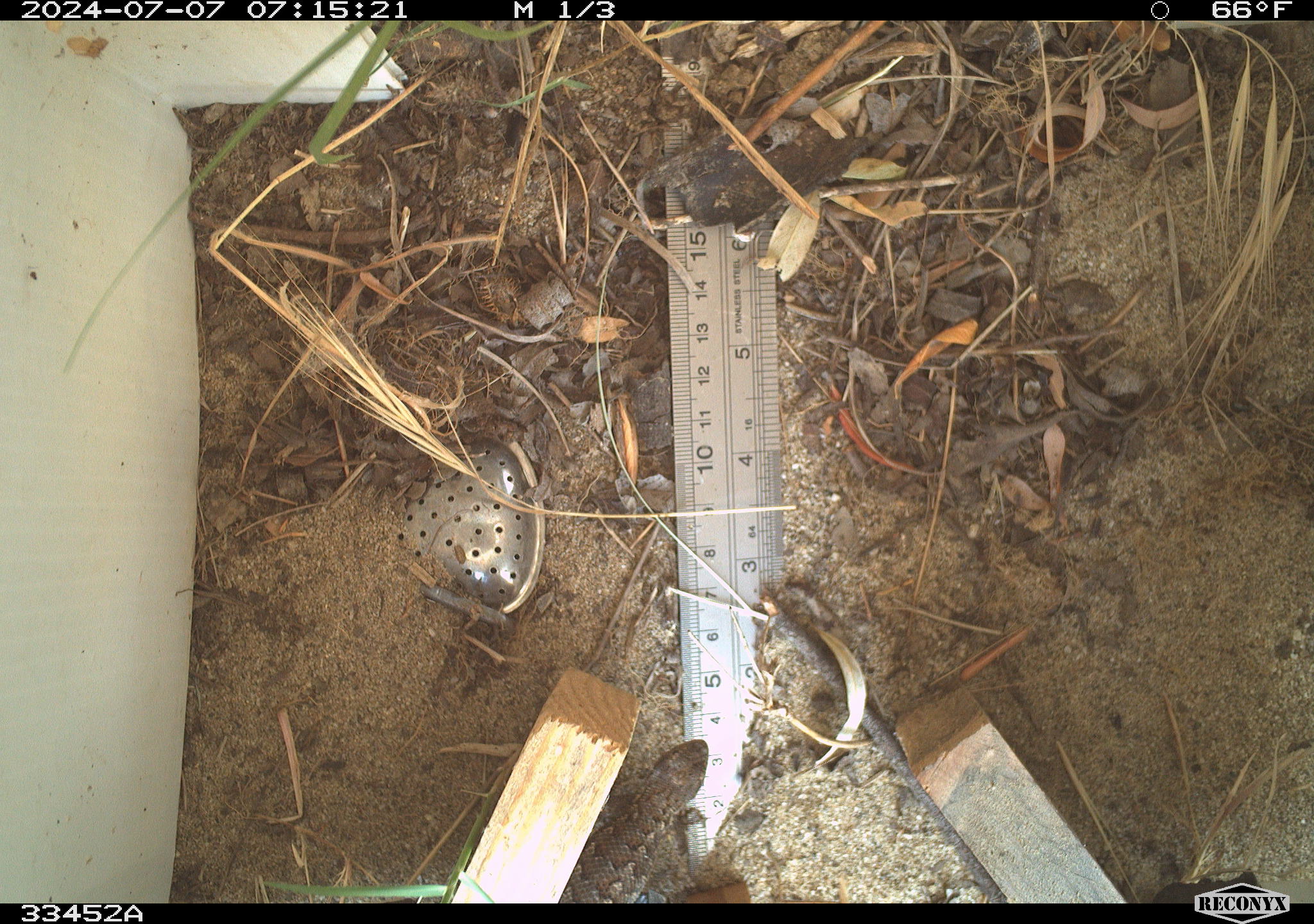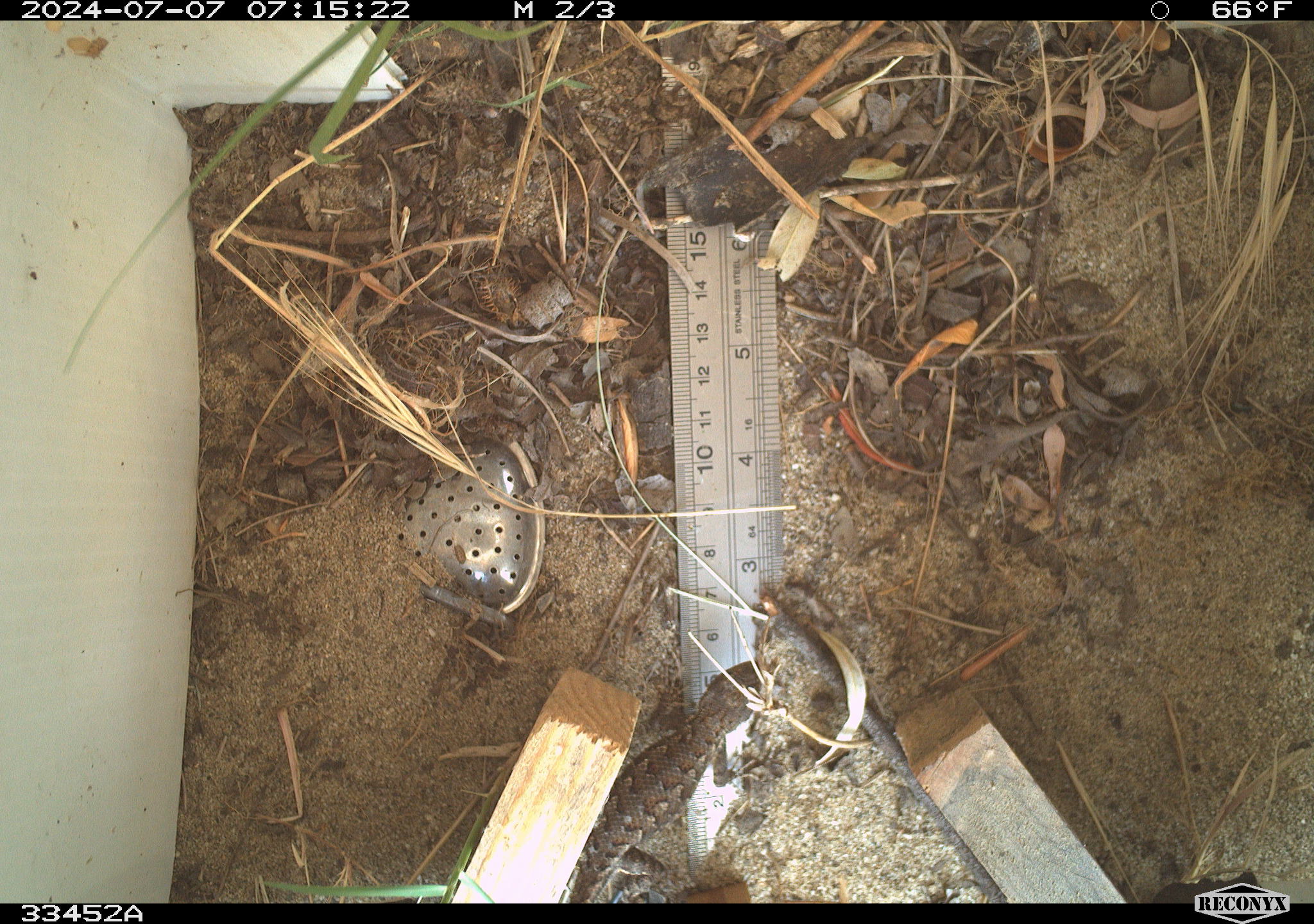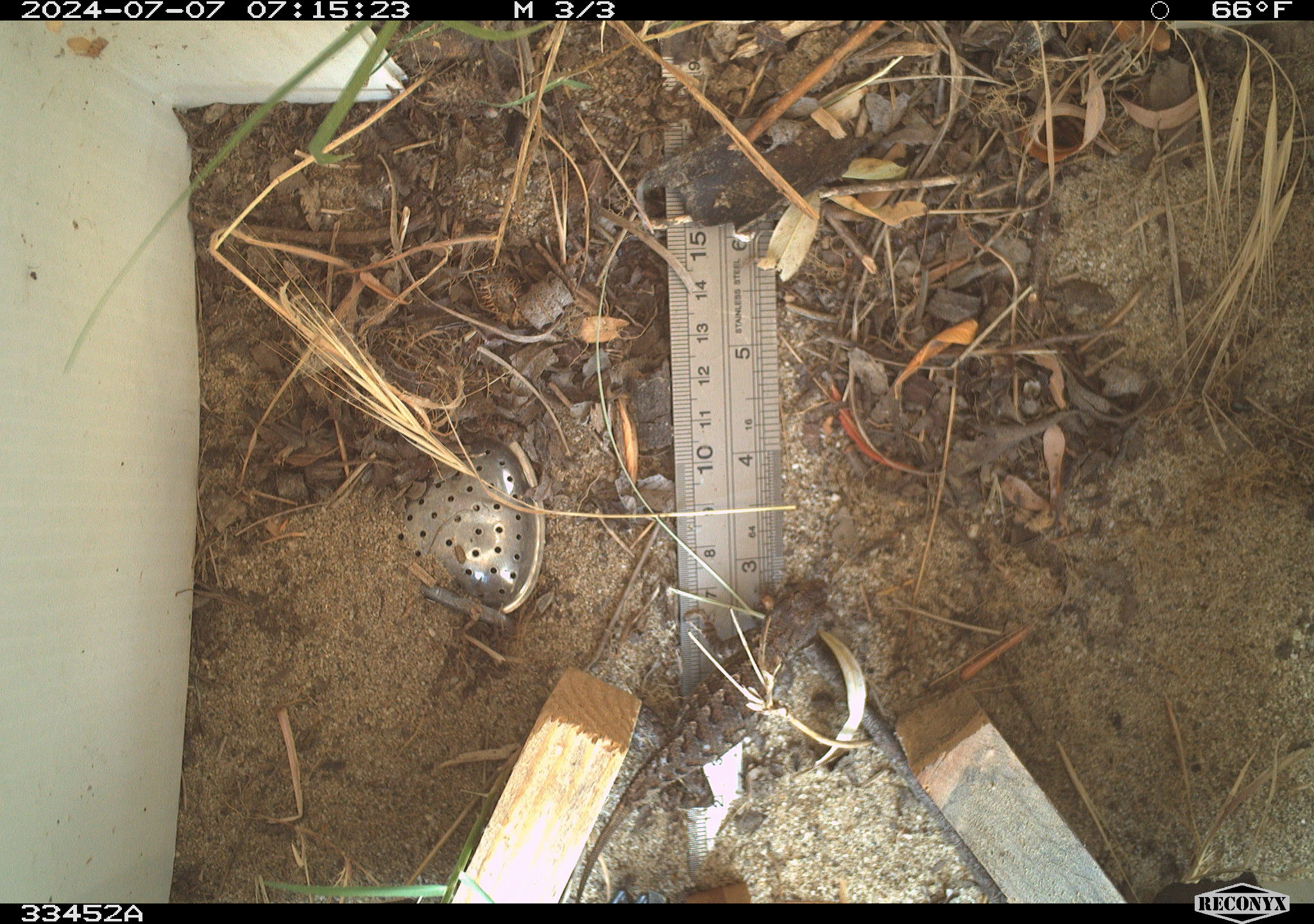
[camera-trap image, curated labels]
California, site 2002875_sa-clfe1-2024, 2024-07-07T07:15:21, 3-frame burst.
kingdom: Animalia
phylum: Chordata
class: Reptilia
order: Squamata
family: Phrynosomatidae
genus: Sceloporus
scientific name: Sceloporus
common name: spiny lizards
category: sceloporus species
Sceloporus species (spiny lizards) (Sceloporus).